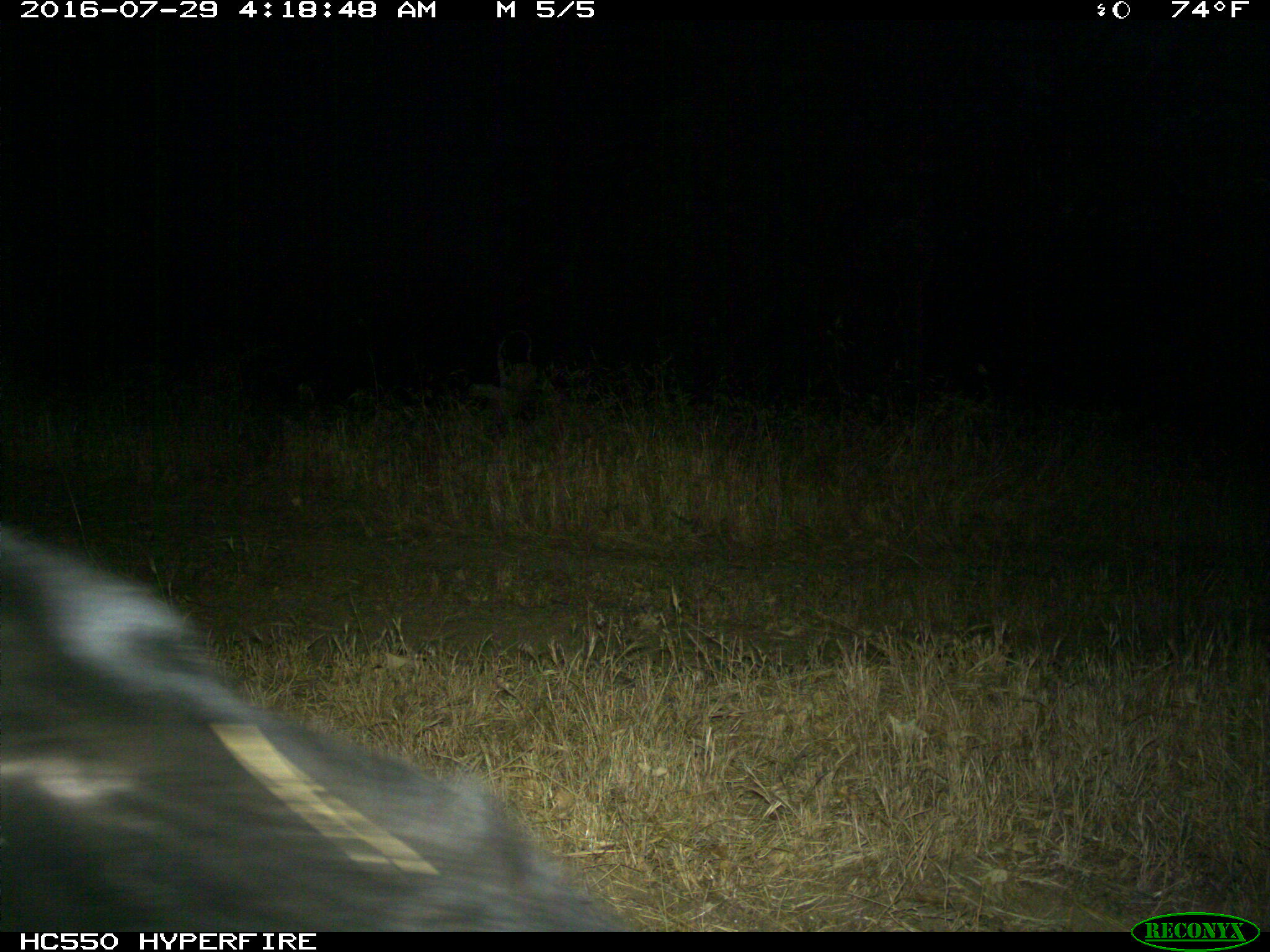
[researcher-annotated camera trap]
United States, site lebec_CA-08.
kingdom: Animalia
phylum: Chordata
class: Mammalia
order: Carnivora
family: Ursidae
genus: Ursus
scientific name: Ursus americanus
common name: american black bear